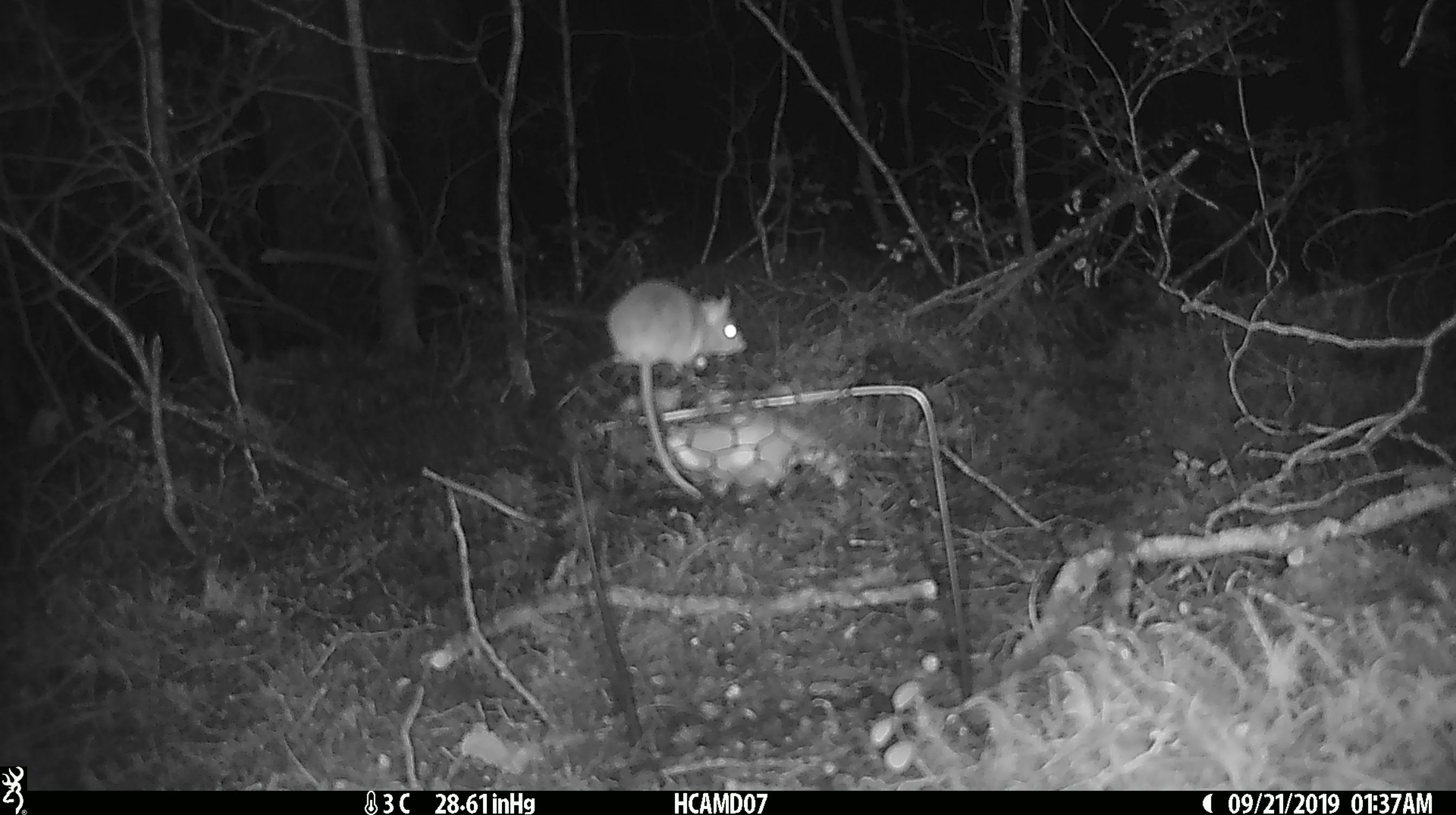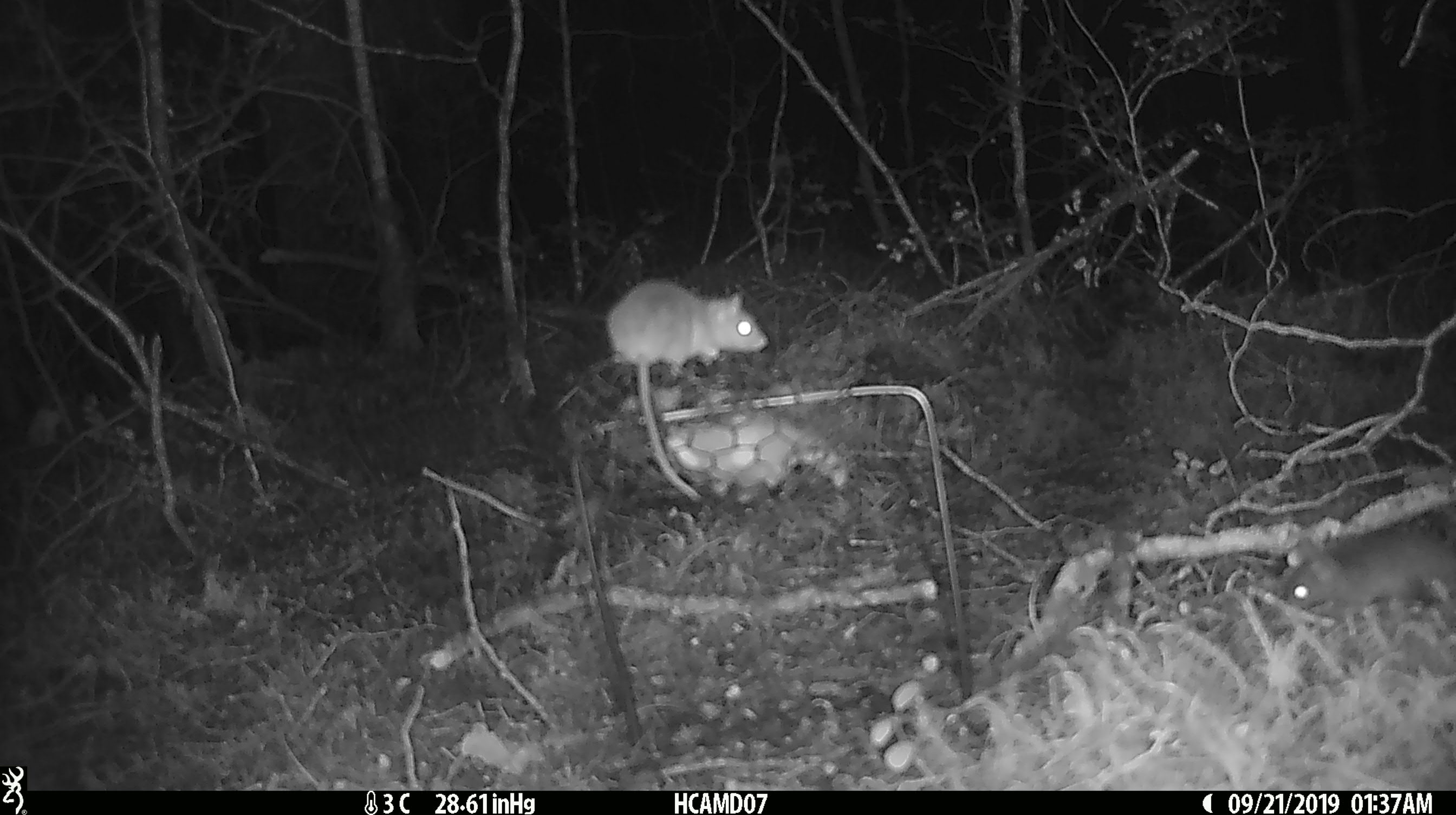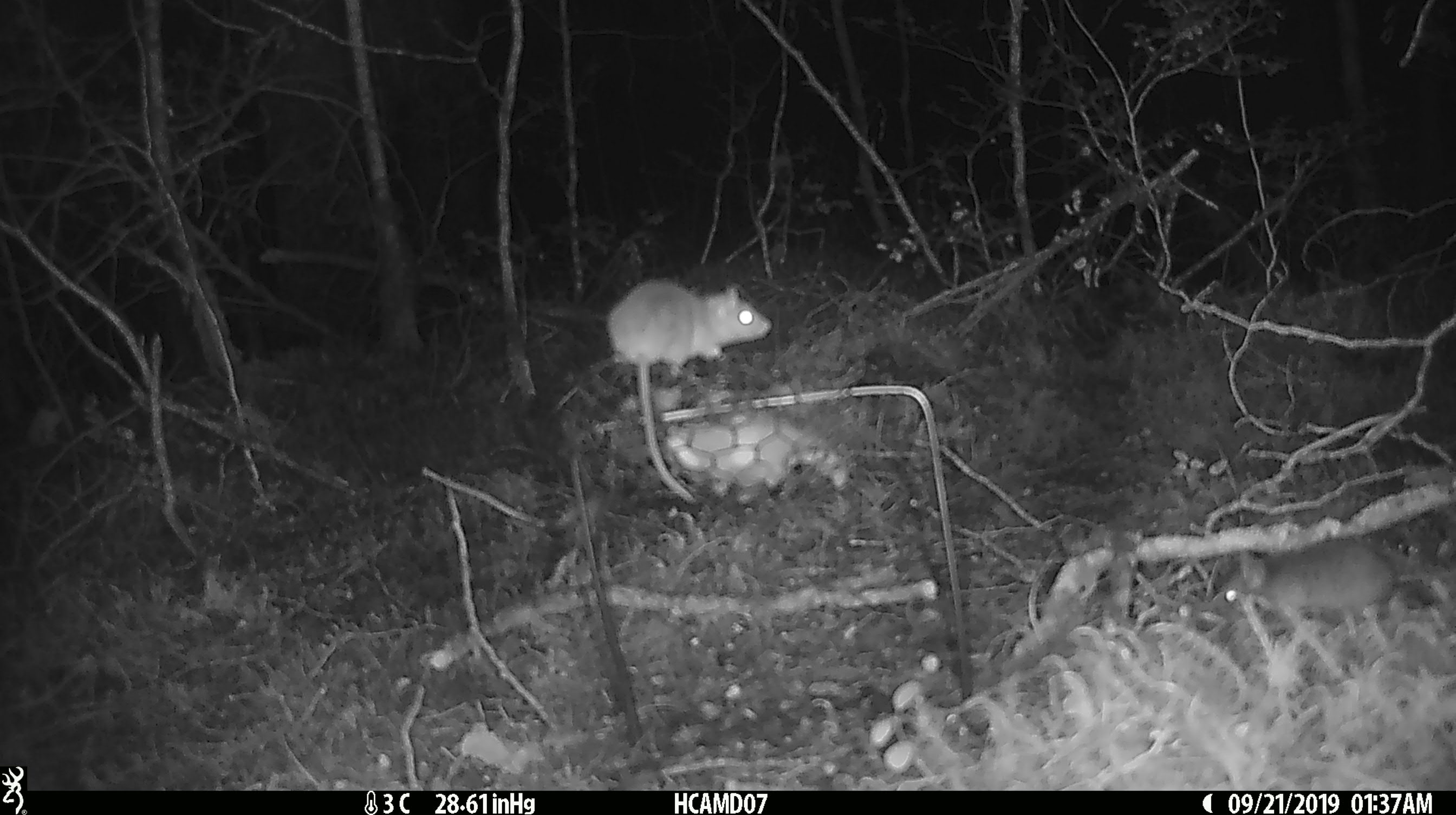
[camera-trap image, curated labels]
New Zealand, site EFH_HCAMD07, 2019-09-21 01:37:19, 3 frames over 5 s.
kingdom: Animalia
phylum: Chordata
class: Mammalia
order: Rodentia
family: Muridae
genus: Mus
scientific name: Mus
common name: mouse